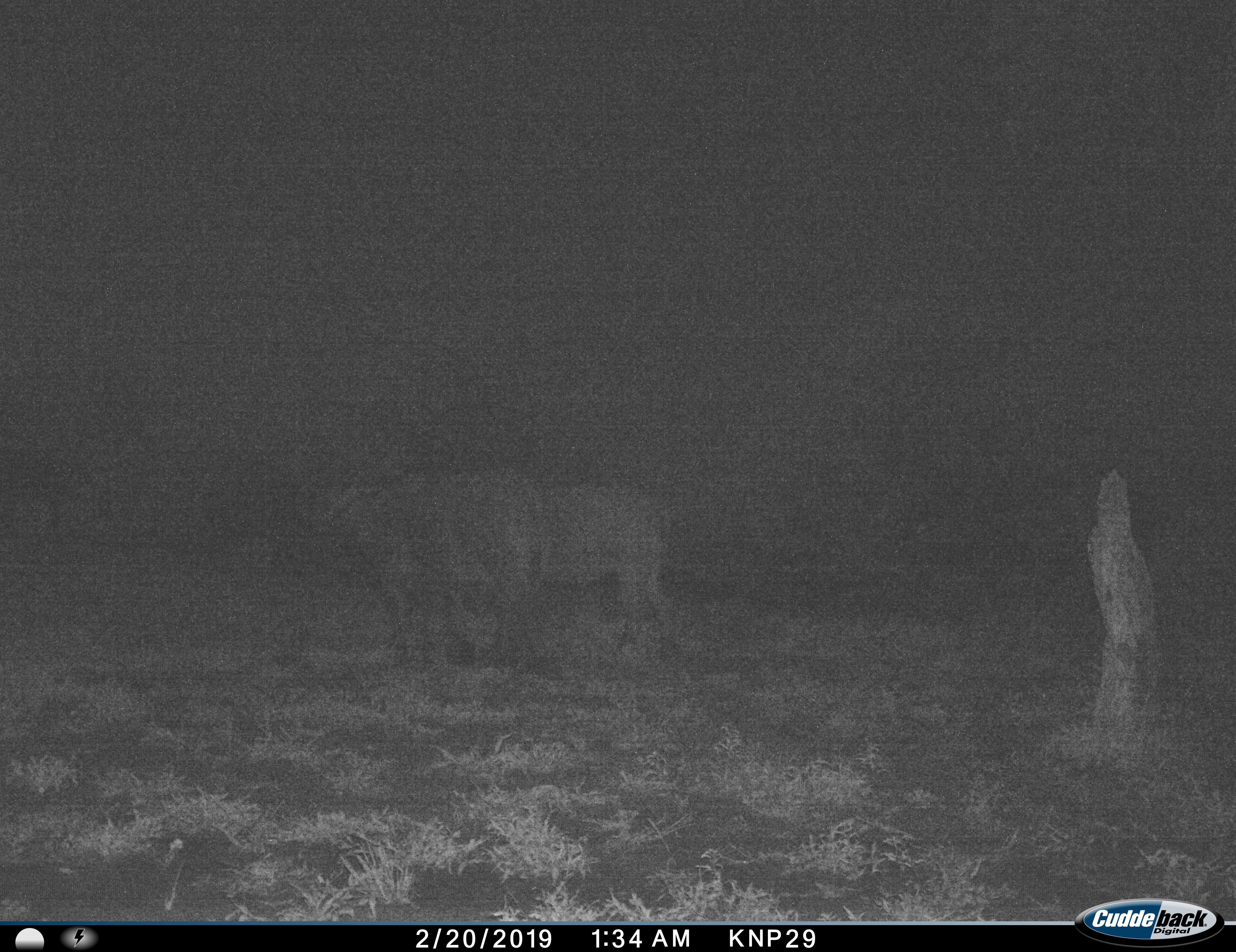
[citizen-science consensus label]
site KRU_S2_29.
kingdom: Animalia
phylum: Chordata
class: Mammalia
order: Artiodactyla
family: Bovidae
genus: Syncerus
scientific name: Syncerus caffer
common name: african buffalo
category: buffalo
Buffalo (african buffalo) (Syncerus caffer), count 2. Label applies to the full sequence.